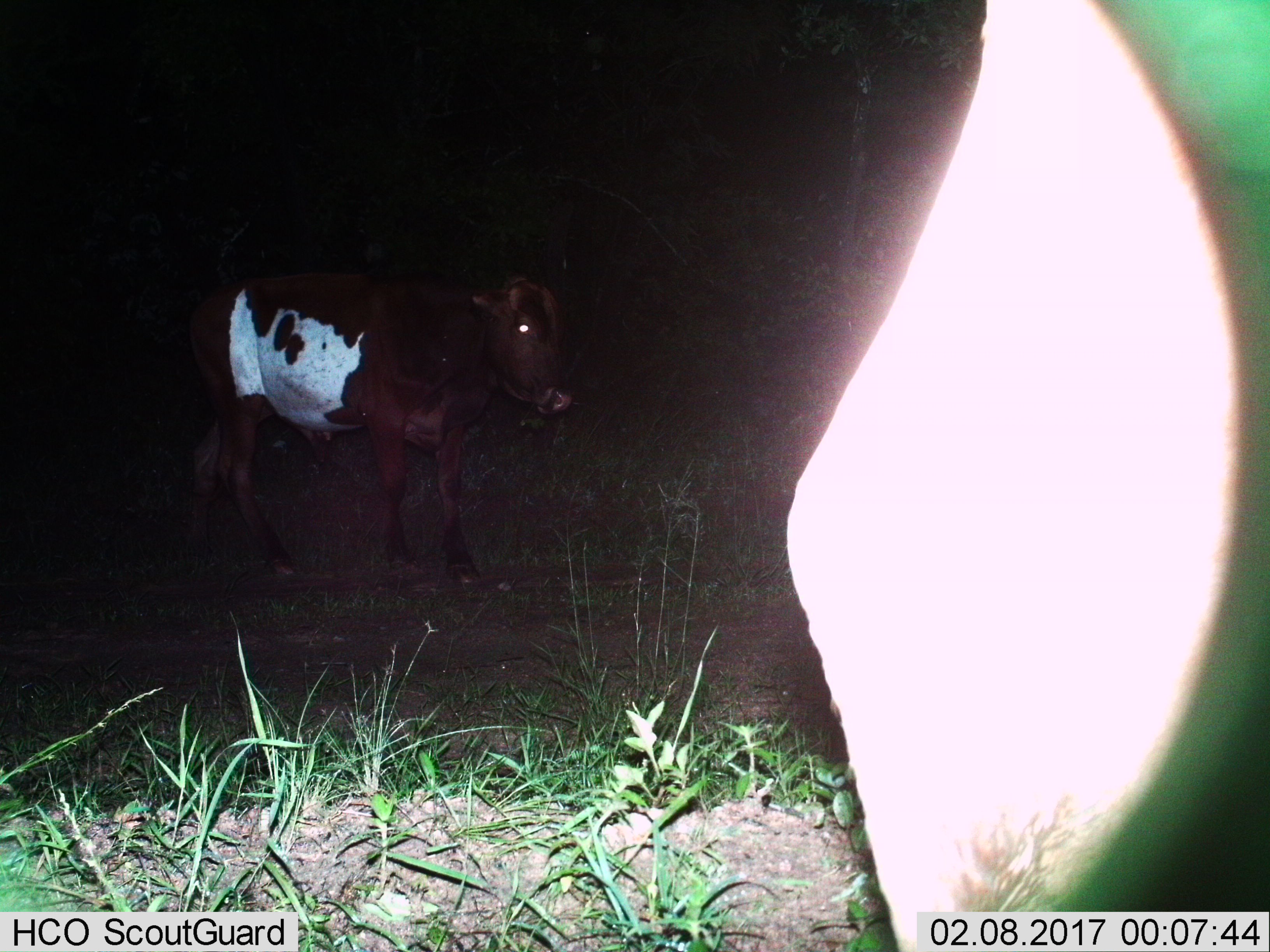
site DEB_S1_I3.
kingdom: Animalia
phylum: Chordata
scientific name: Vertebrata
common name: domestic animal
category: domesticanimal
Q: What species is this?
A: Domesticanimal (domestic animal) (Vertebrata).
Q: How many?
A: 2.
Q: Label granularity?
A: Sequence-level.